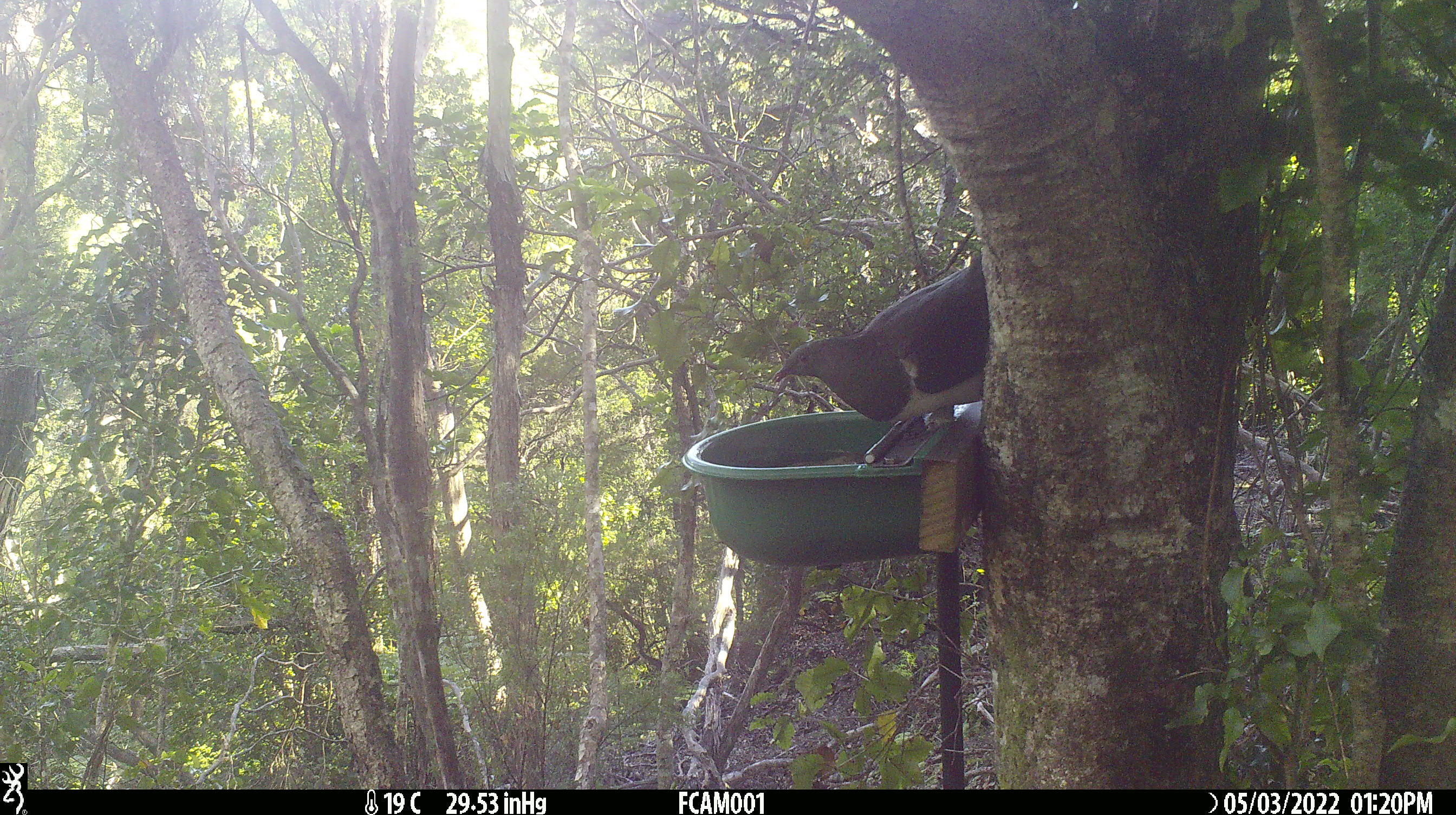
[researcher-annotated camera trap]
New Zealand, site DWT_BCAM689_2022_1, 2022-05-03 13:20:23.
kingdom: Animalia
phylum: Chordata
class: Aves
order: Columbiformes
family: Columbidae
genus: Hemiphaga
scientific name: Hemiphaga novaeseelandiae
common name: new zealand pigeon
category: kereru